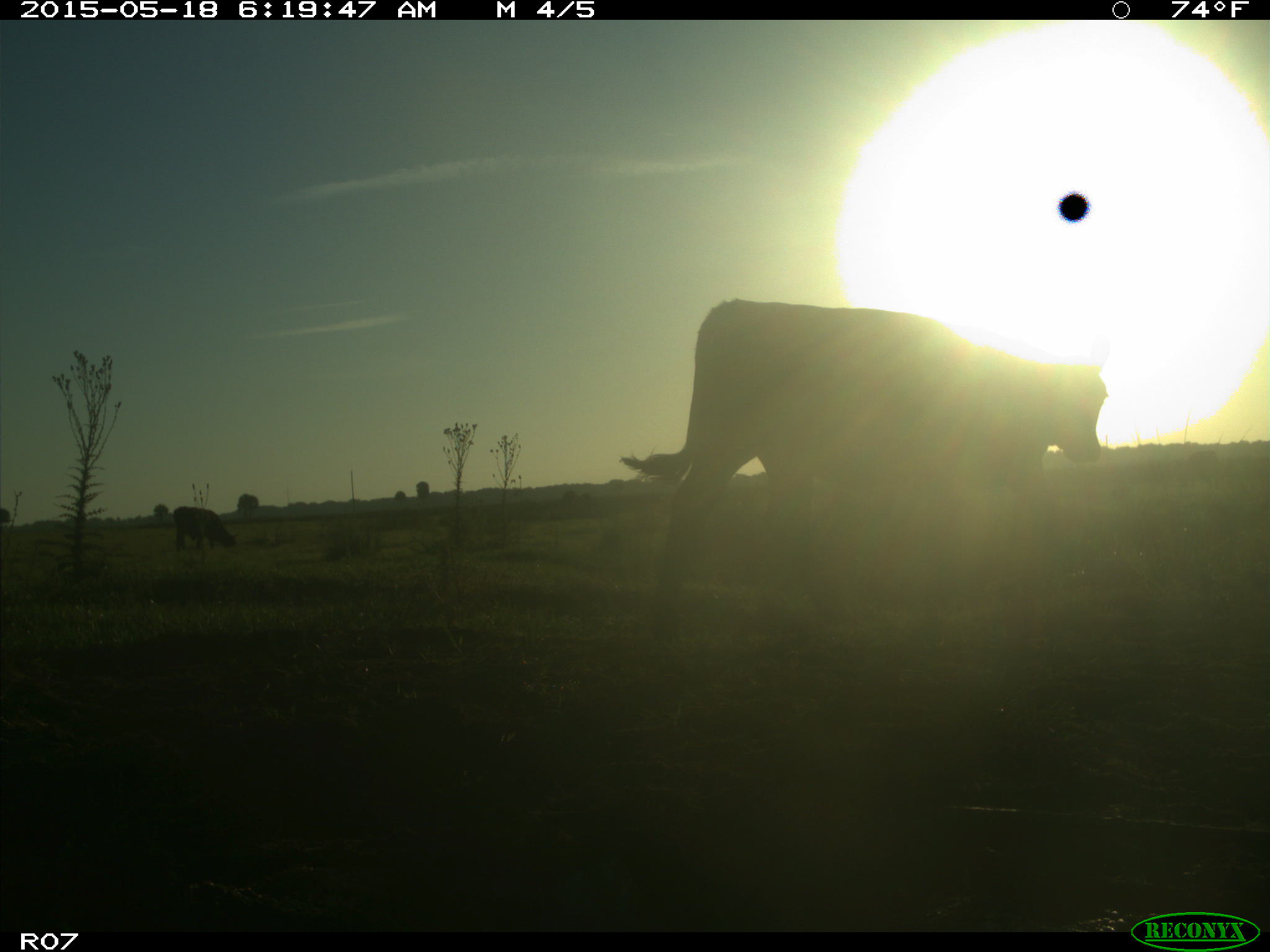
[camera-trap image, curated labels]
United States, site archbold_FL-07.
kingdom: Animalia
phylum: Chordata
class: Mammalia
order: Artiodactyla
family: Bovidae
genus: Bos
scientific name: Bos taurus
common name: domestic cow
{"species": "Bos taurus (domestic cow)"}